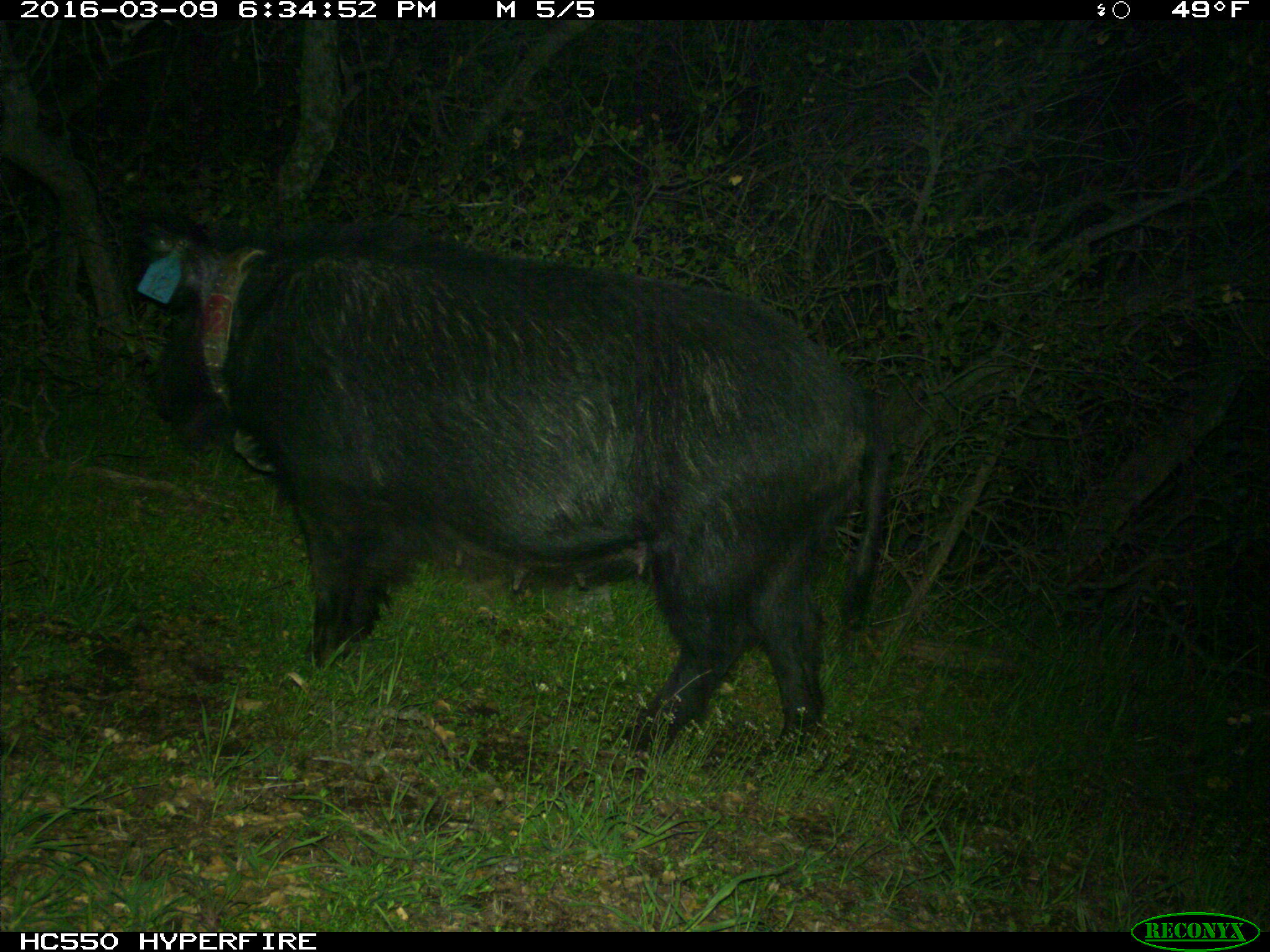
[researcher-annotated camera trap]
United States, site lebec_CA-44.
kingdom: Animalia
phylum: Chordata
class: Mammalia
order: Artiodactyla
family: Suidae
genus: Sus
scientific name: Sus scrofa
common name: wild boar